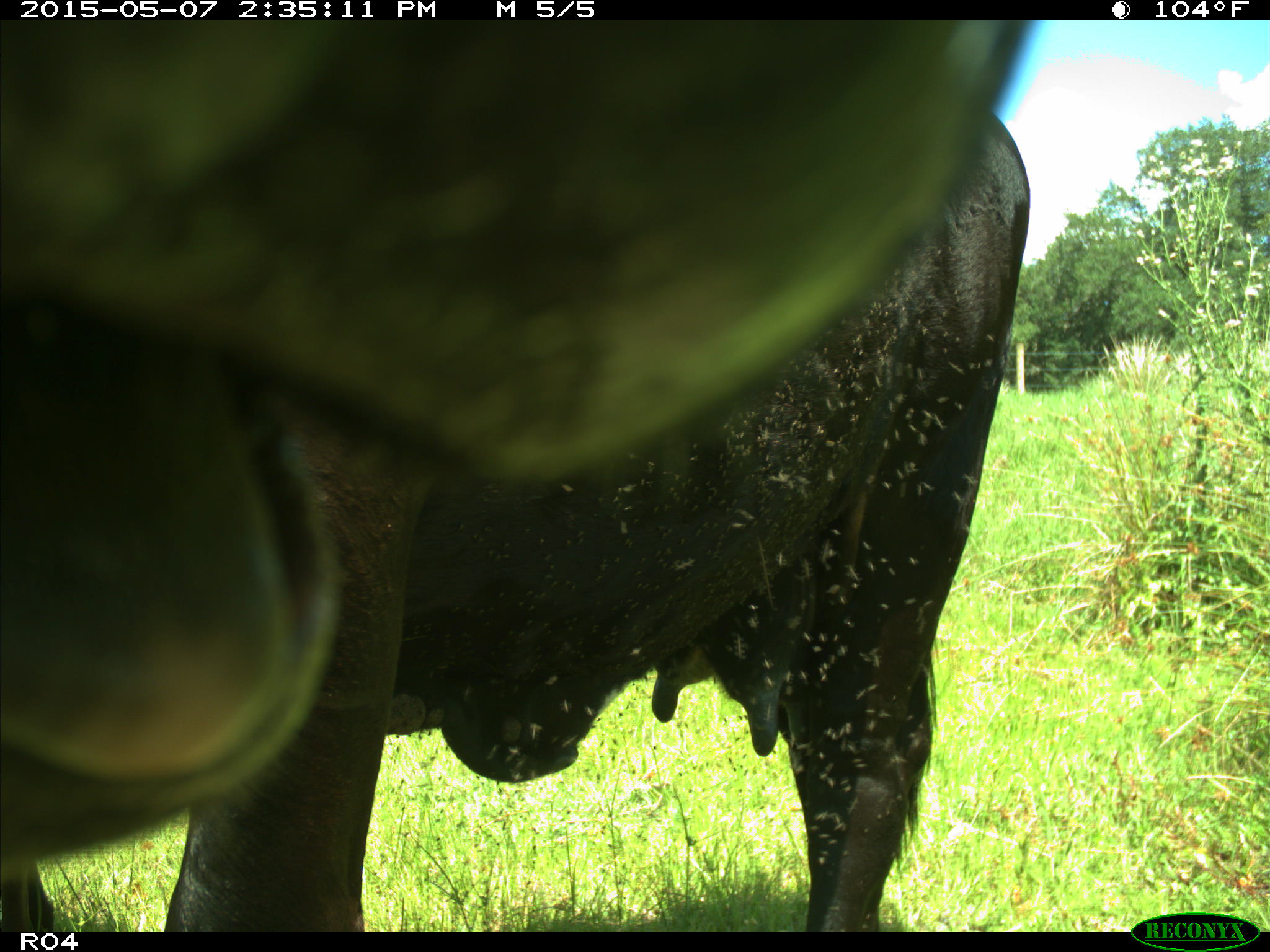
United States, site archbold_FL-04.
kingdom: Animalia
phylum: Chordata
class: Mammalia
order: Artiodactyla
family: Bovidae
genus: Bos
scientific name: Bos taurus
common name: domestic cow